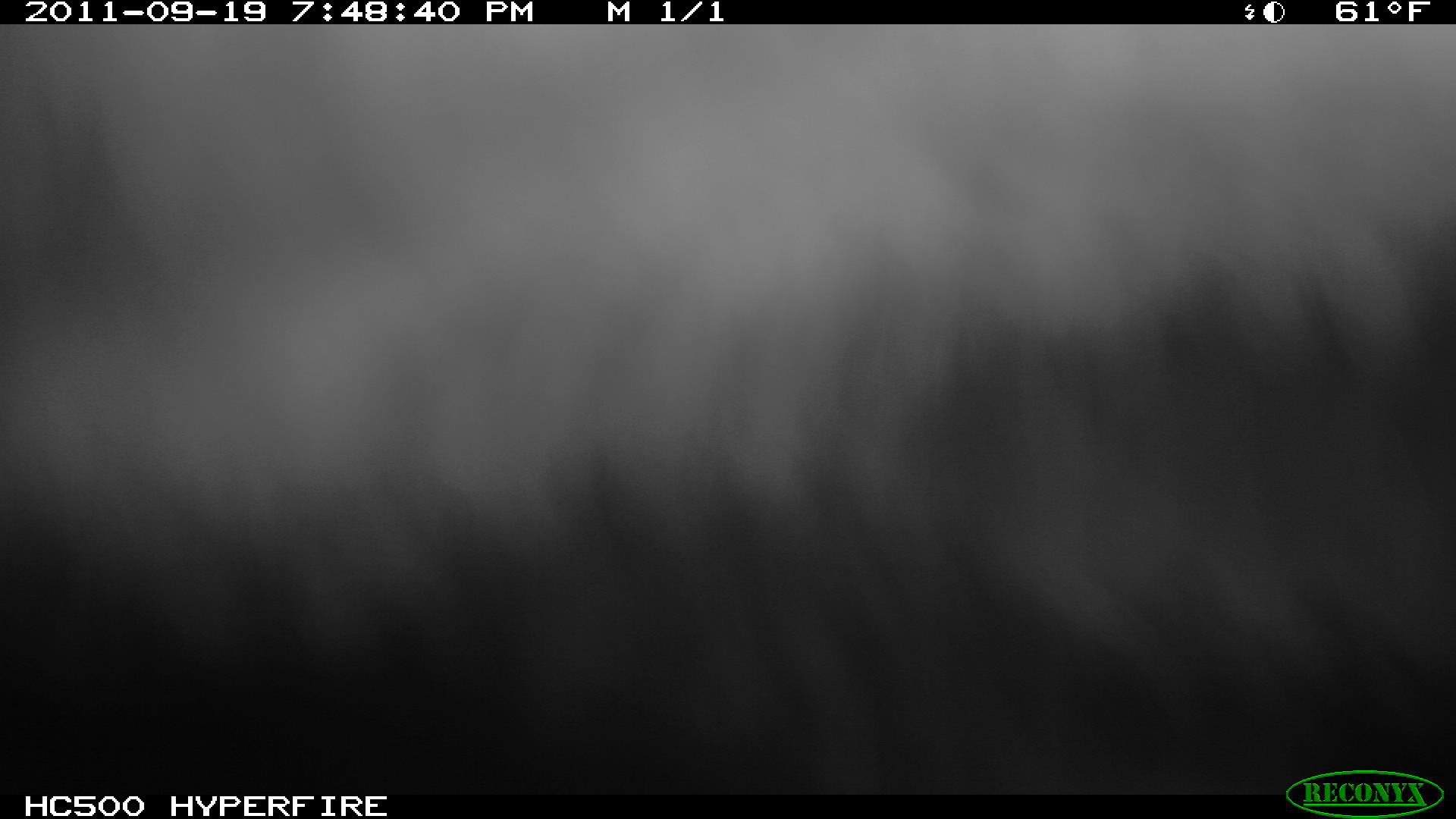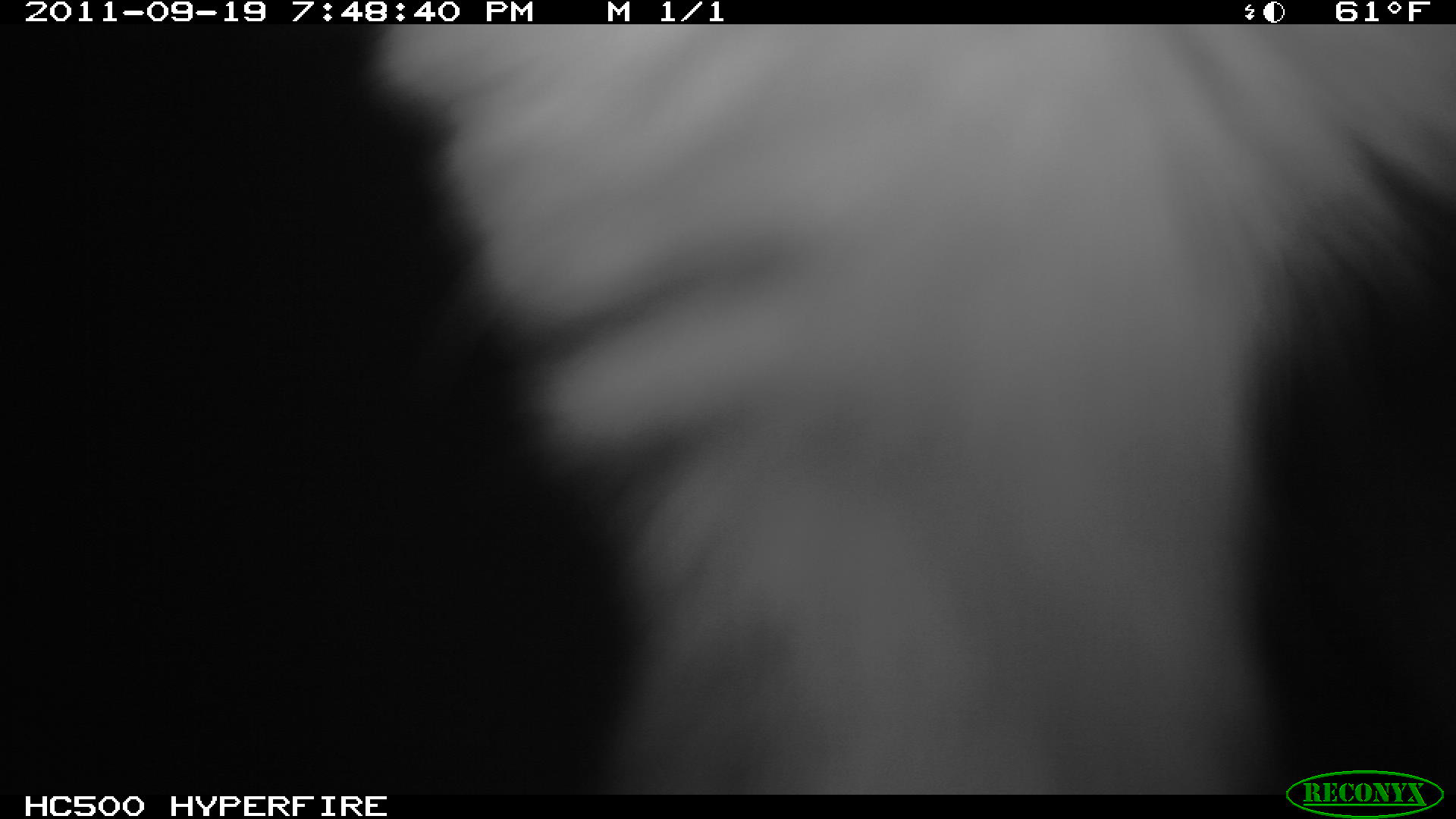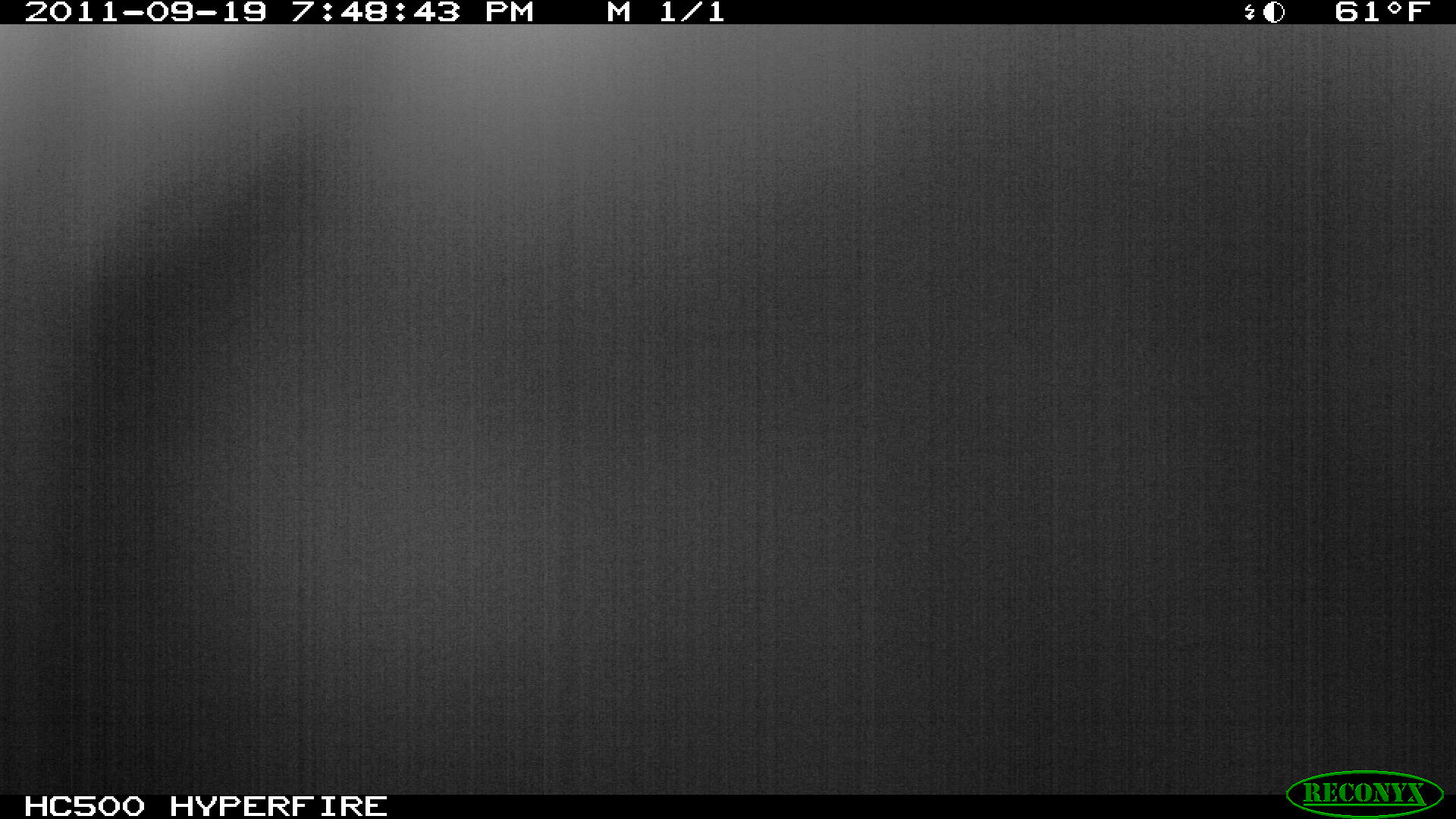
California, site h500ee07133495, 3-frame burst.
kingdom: Animalia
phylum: Chordata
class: Mammalia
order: Carnivora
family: Canidae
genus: Urocyon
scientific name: Urocyon littoralis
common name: island fox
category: fox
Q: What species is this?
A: Fox (island fox) (Urocyon littoralis).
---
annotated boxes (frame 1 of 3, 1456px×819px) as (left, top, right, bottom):
fox: (0, 24, 1455, 795)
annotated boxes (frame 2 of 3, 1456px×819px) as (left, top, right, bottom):
fox: (367, 24, 1455, 794)